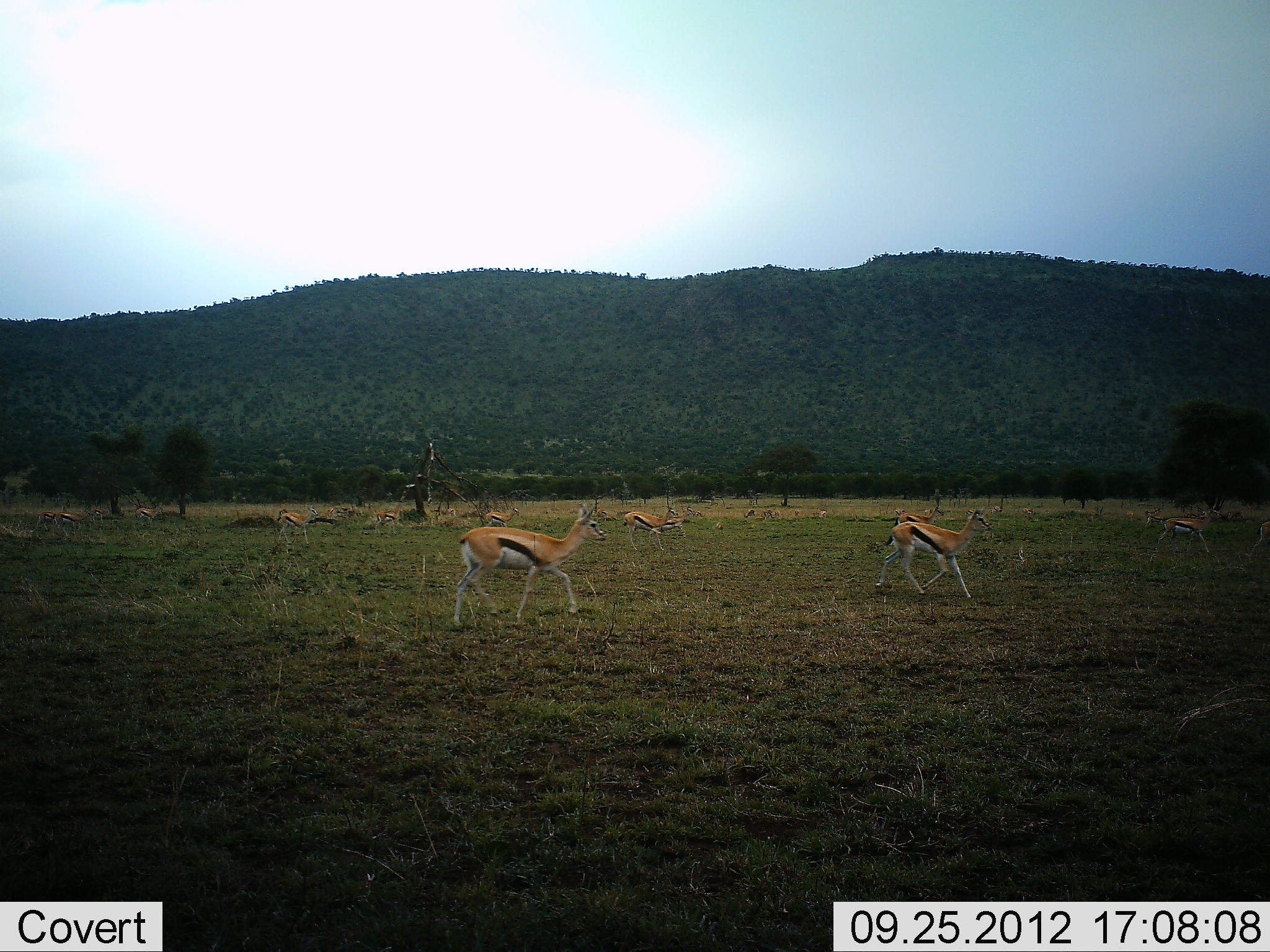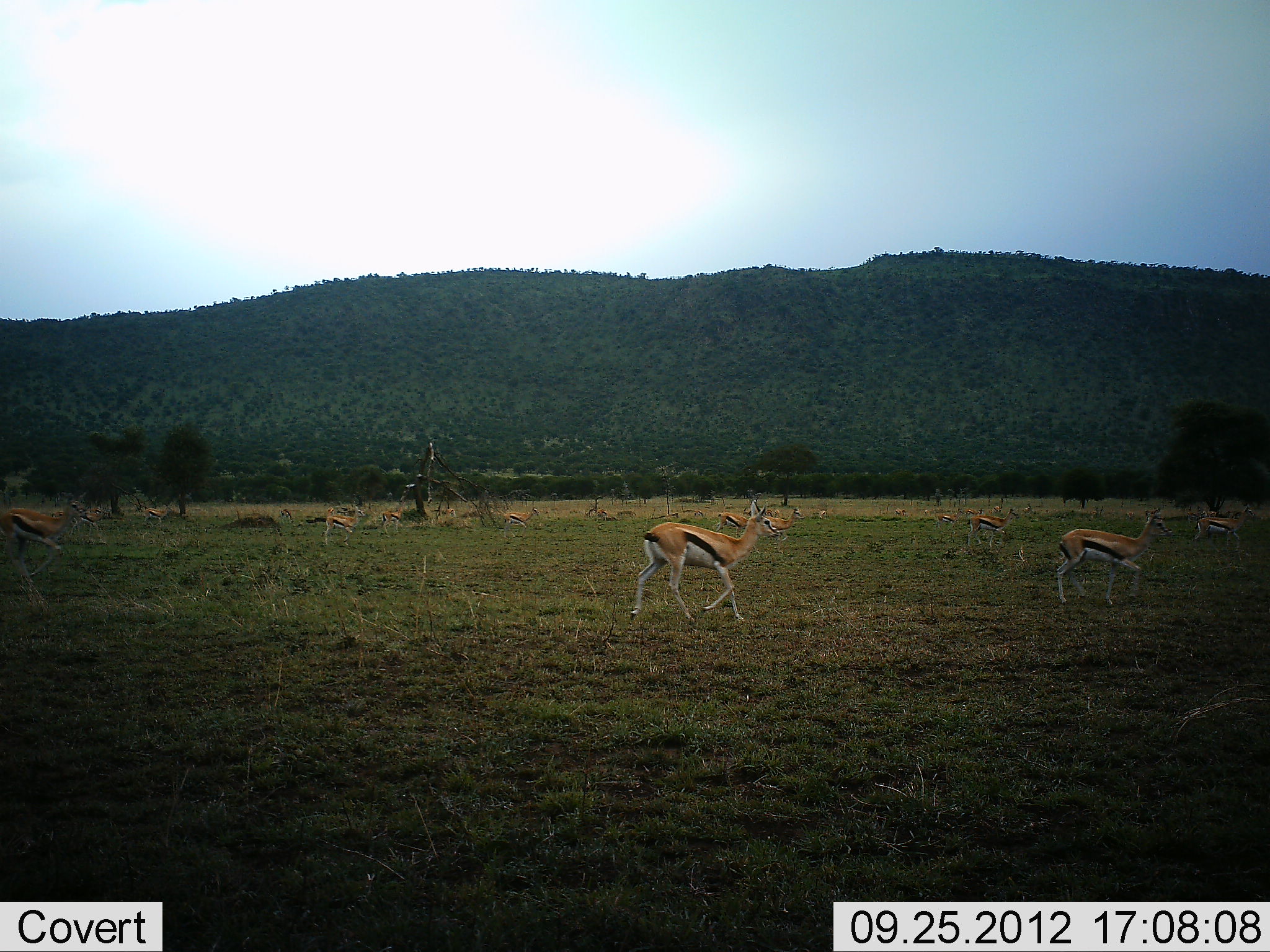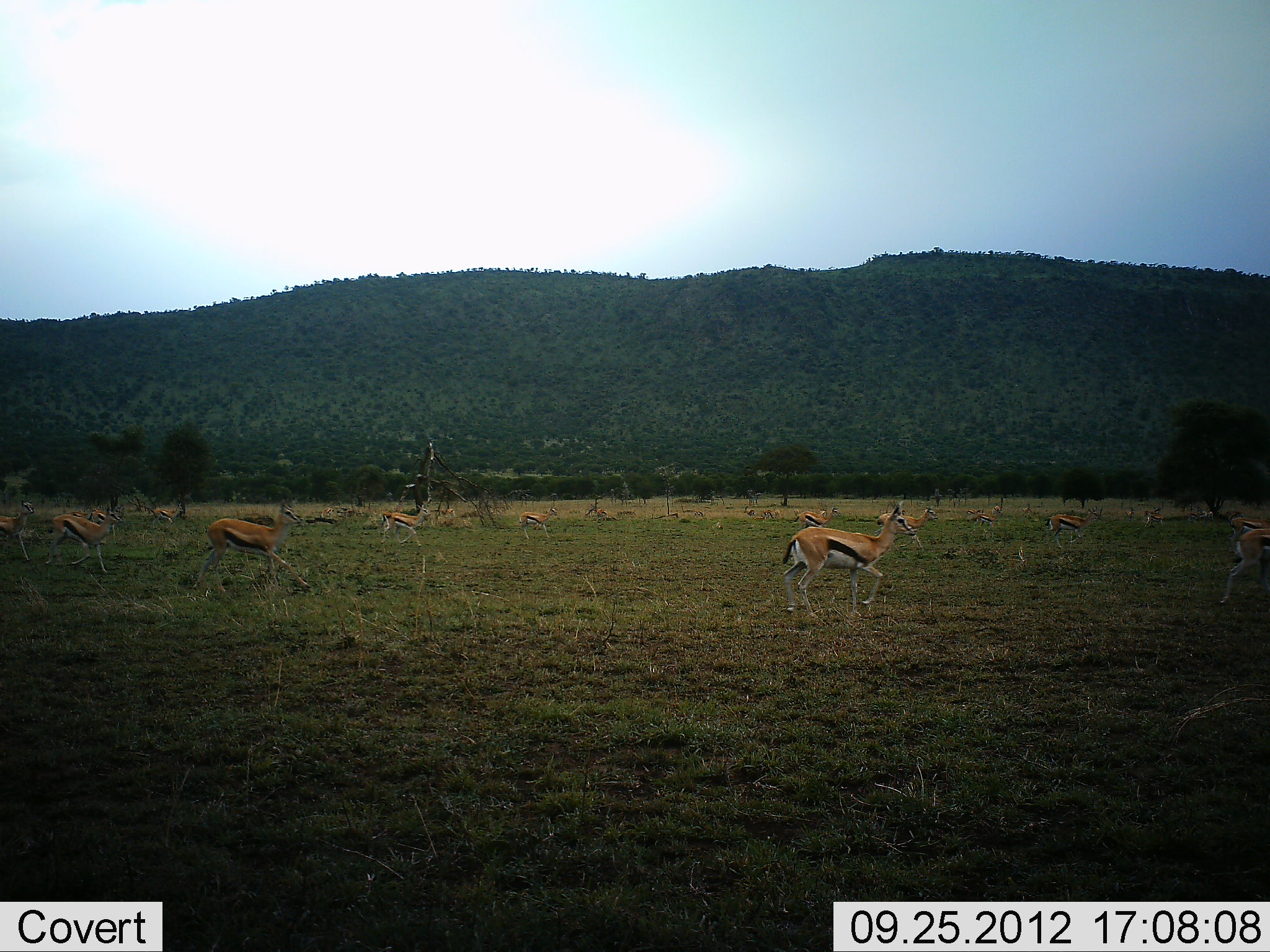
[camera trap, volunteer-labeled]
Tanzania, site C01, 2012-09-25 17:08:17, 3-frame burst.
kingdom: Animalia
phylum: Chordata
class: Mammalia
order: Artiodactyla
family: Bovidae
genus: Eudorcas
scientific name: Eudorcas thomsonii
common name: thomson's gazelle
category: gazellethomsons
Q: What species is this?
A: Gazellethomsons (thomson's gazelle) (Eudorcas thomsonii).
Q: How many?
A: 11-50.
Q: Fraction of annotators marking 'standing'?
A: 30%.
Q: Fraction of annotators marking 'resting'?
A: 0%.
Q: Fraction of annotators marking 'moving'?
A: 100%.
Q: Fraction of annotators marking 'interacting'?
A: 0%.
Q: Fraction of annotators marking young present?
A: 0%.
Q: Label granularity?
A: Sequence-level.